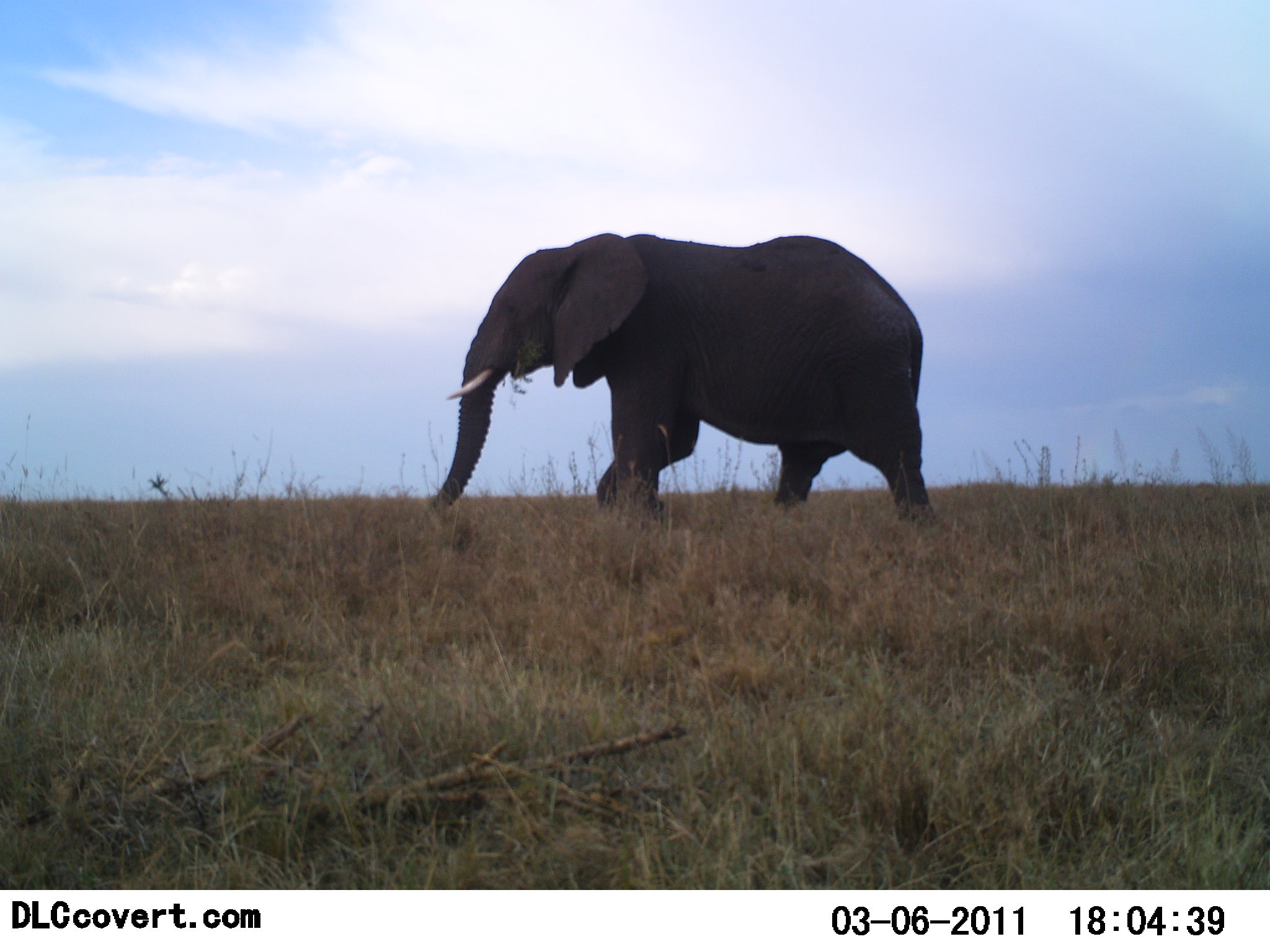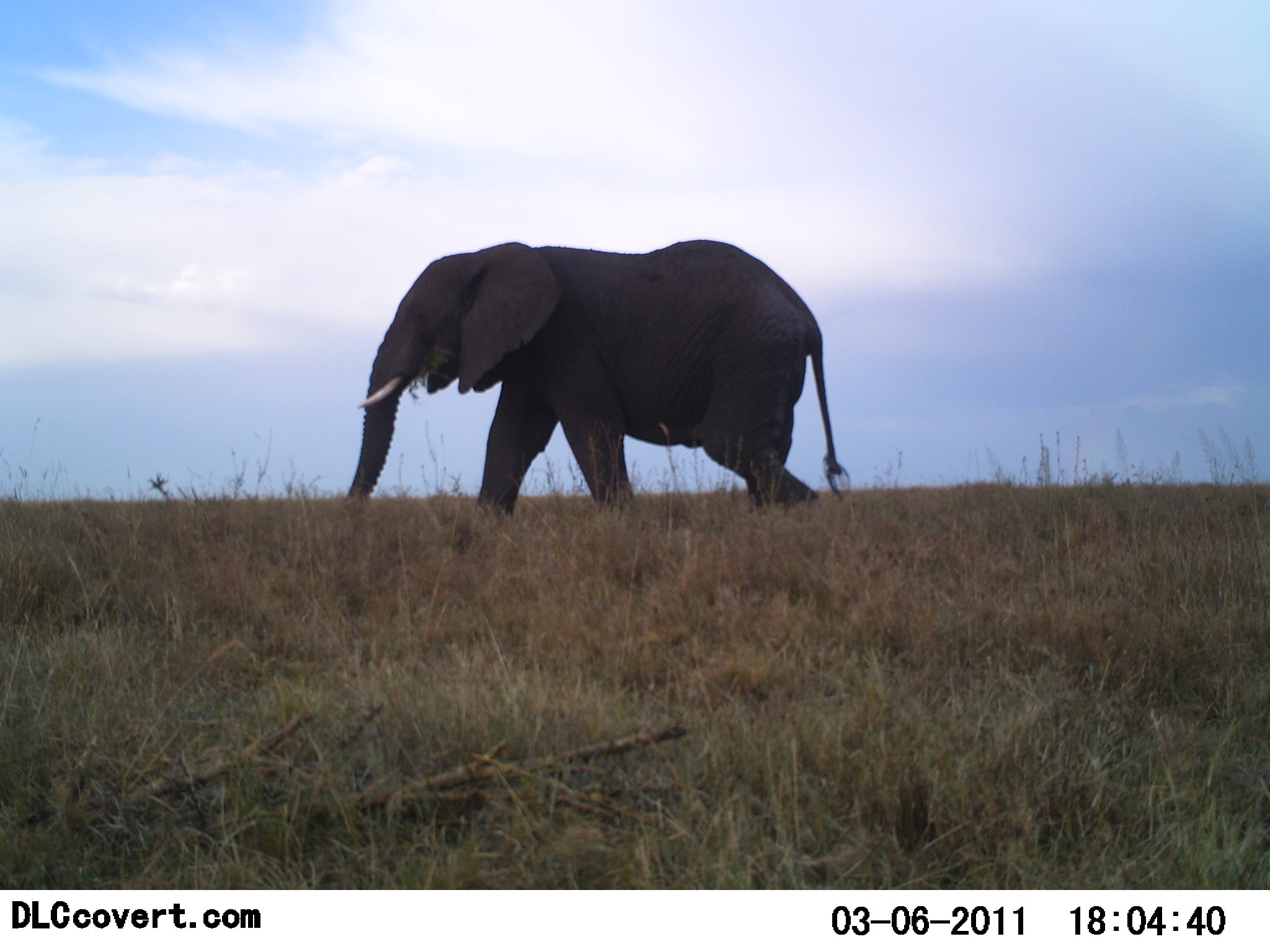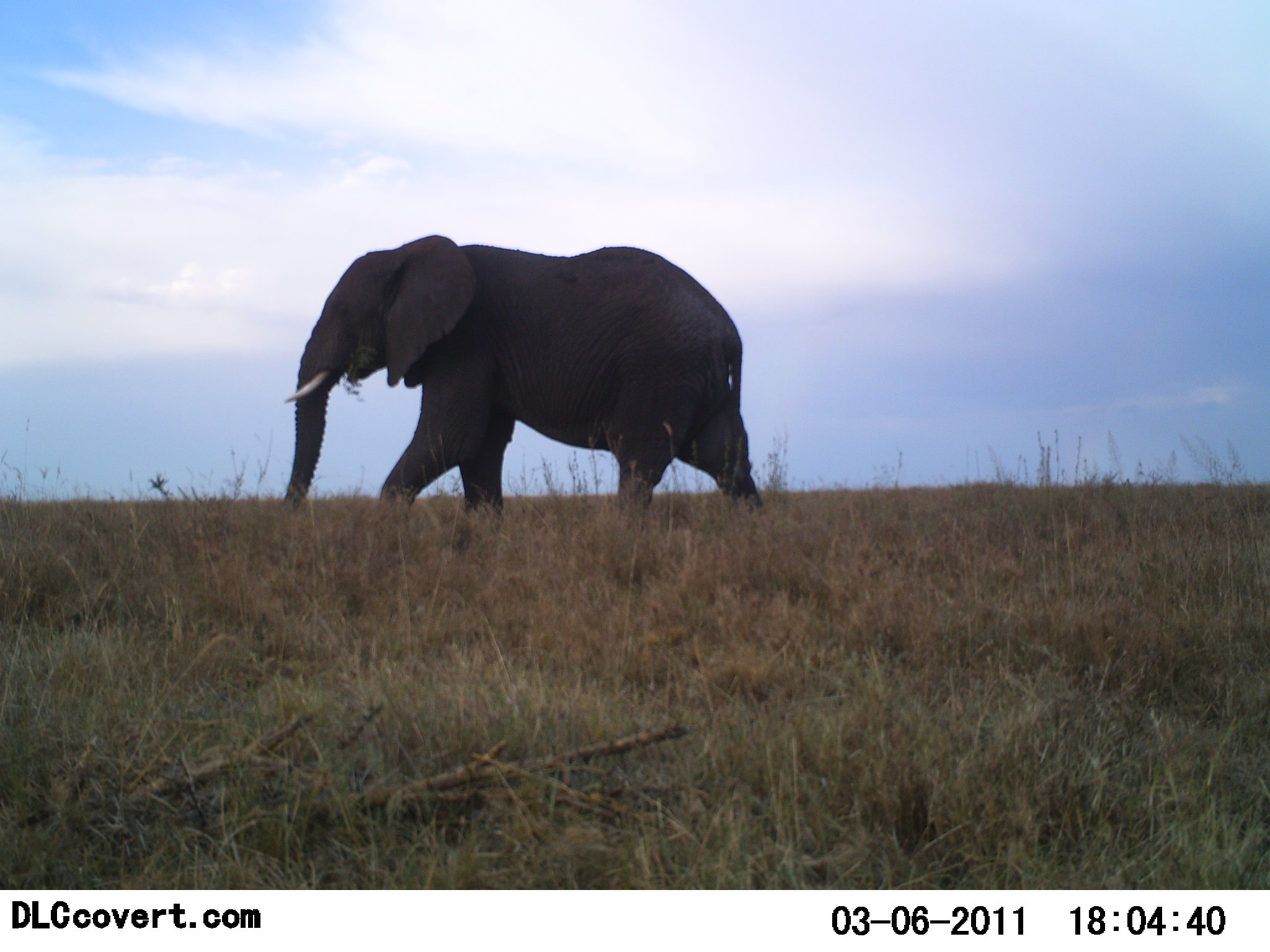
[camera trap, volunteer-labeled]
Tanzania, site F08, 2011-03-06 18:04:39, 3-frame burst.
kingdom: Animalia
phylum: Chordata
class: Mammalia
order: Proboscidea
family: Elephantidae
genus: Loxodonta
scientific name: Loxodonta africana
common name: african bush elephant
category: elephant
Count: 1.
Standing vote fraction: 0%.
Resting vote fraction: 0%.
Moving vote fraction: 100%.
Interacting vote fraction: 0%.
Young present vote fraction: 0%.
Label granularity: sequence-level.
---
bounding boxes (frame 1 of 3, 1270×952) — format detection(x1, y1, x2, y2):
animal: detection(411, 232, 948, 538)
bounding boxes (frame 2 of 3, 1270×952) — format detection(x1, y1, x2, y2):
animal: detection(344, 240, 852, 530)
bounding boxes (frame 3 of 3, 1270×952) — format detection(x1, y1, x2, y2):
animal: detection(278, 234, 768, 530)